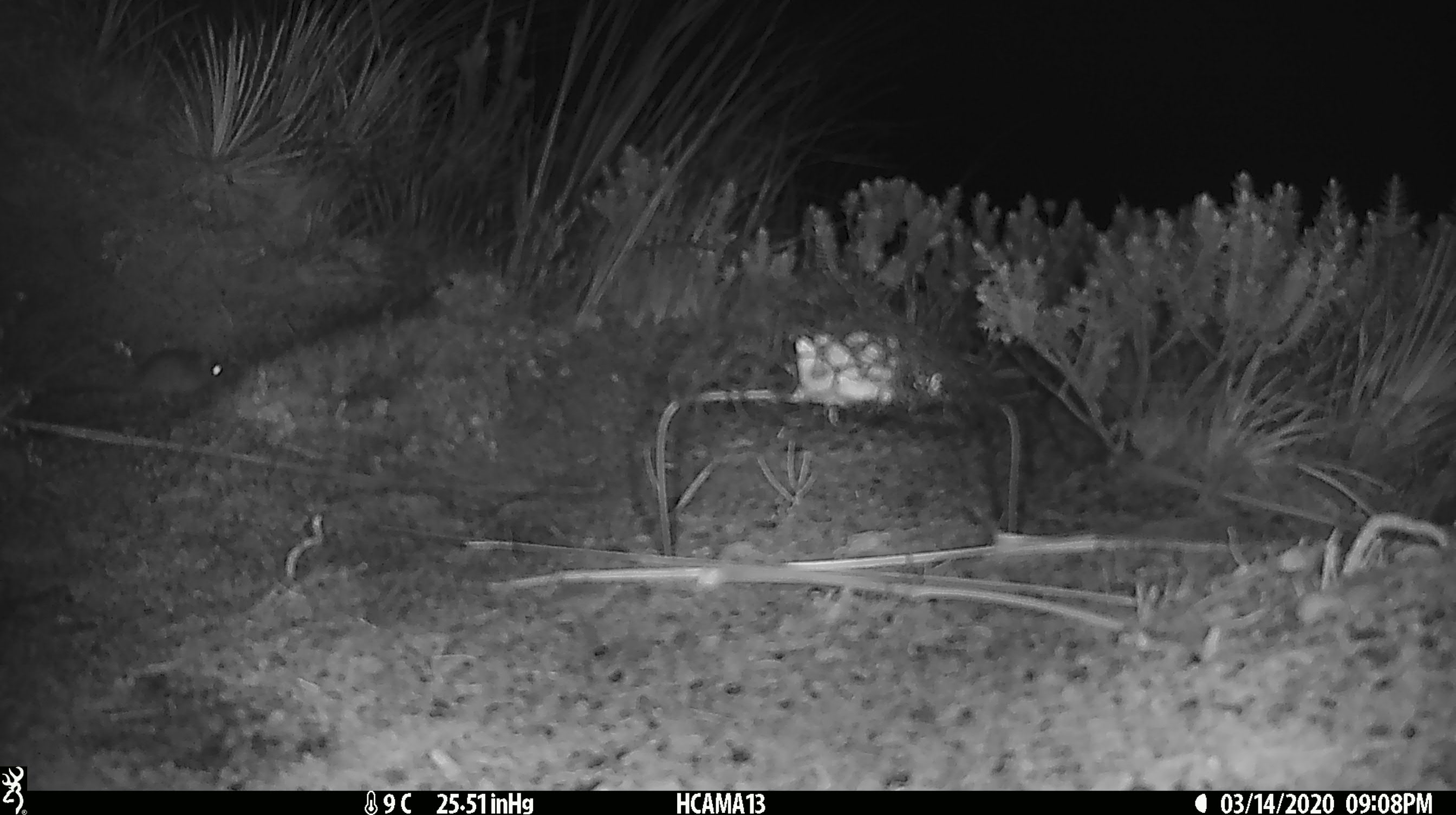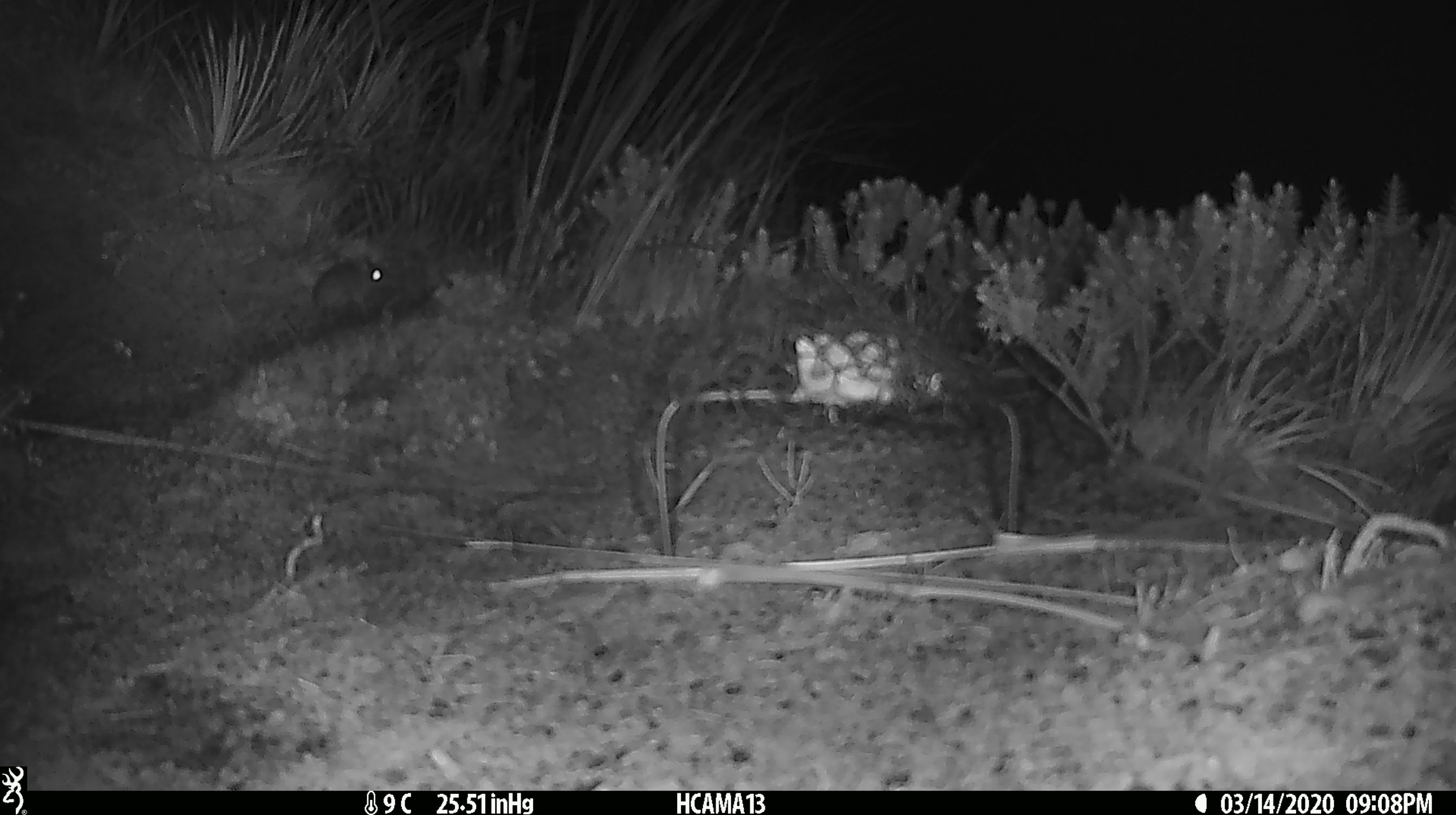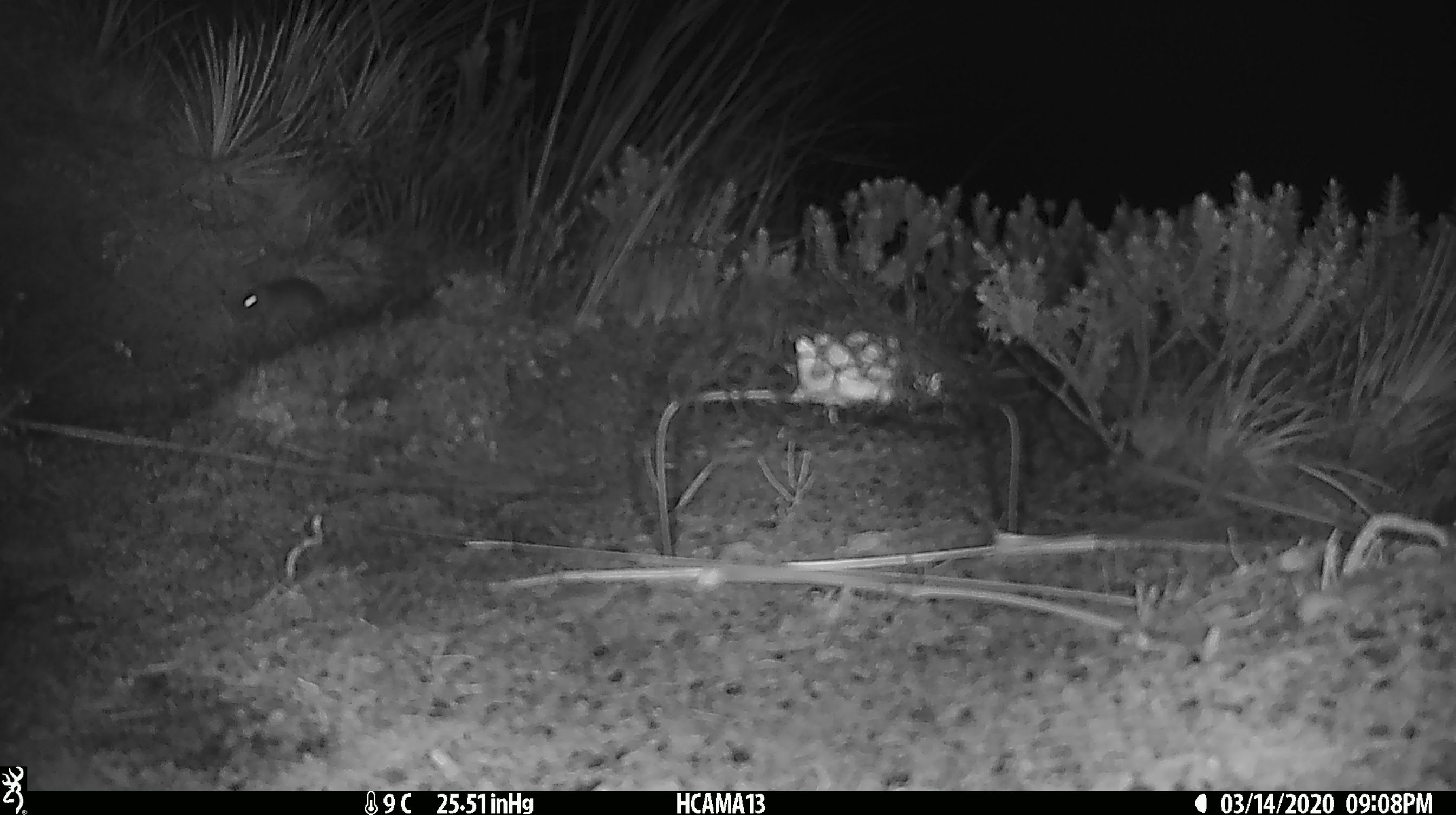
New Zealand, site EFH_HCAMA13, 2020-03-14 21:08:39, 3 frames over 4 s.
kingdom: Animalia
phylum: Chordata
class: Mammalia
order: Rodentia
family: Muridae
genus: Mus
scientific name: Mus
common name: mouse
Mouse (Mus).